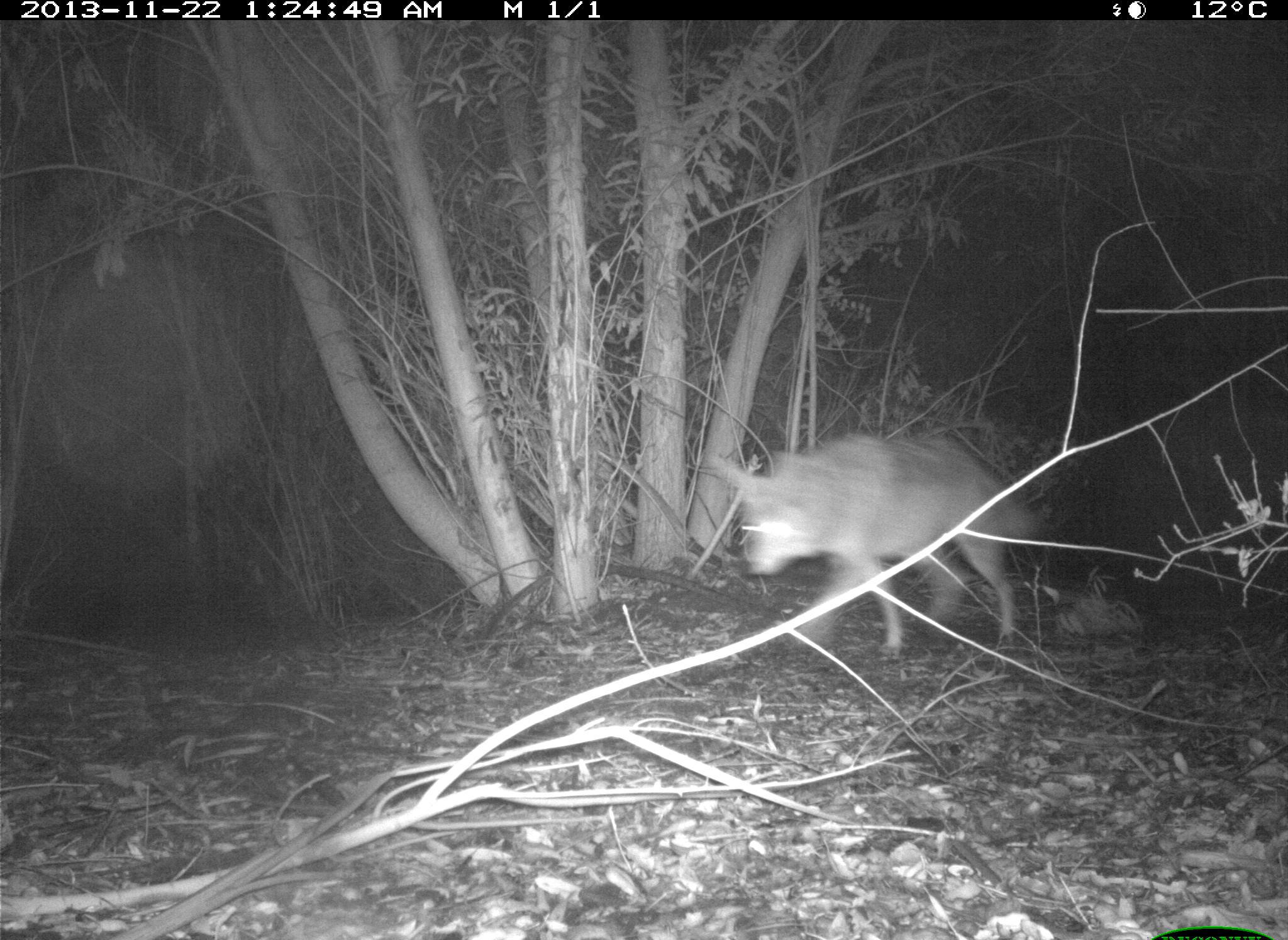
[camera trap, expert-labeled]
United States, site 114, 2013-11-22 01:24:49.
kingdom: Animalia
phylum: Chordata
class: Mammalia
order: Carnivora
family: Canidae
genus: Canis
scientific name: Canis latrans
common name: coyote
Coyote (Canis latrans).